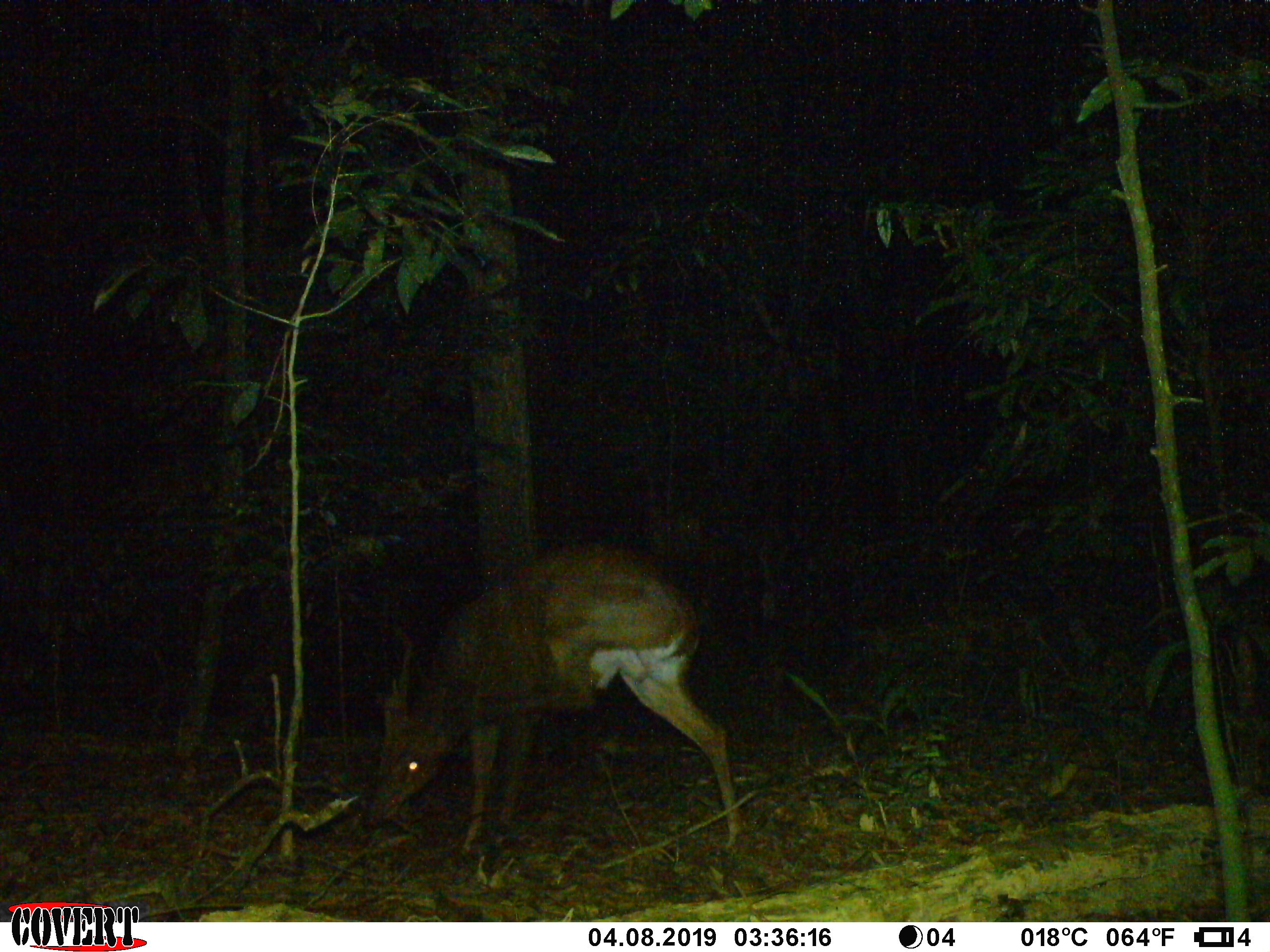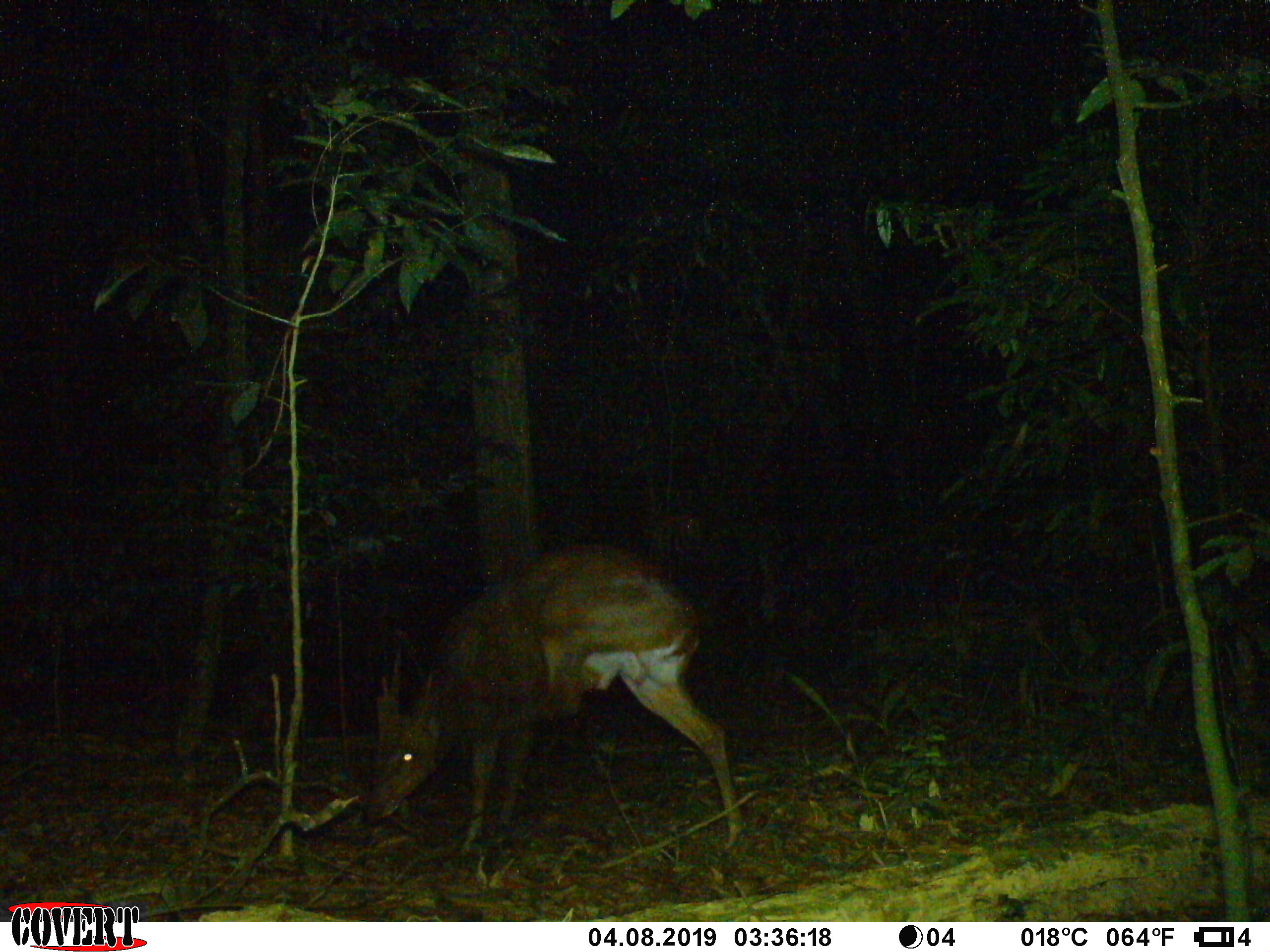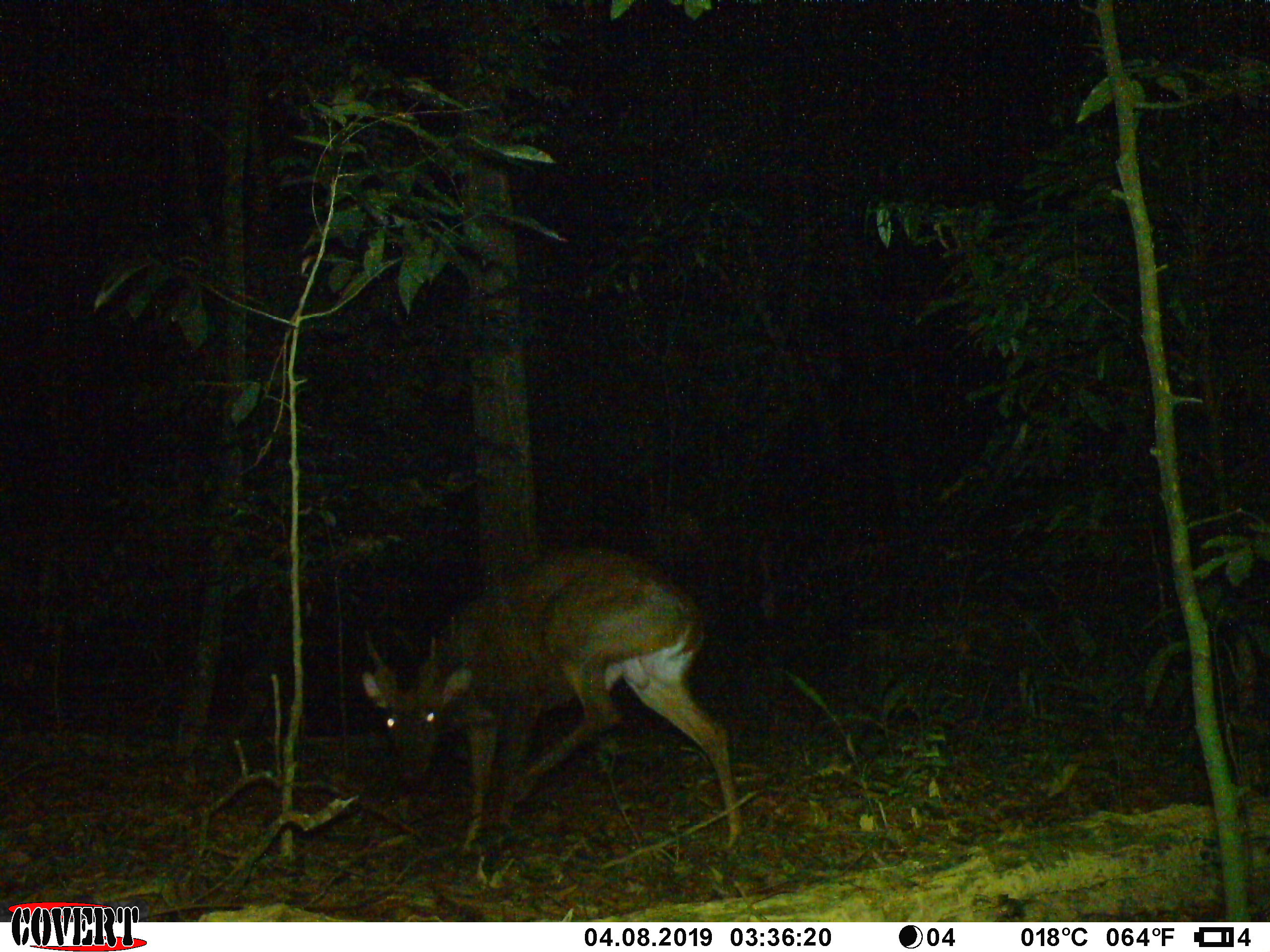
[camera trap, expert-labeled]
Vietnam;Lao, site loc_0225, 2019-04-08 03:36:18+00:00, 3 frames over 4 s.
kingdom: Animalia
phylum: Chordata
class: Mammalia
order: Artiodactyla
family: Cervidae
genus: Muntiacus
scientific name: Muntiacus vuquangensis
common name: large-antlered muntjac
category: large antlered muntjac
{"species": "large antlered muntjac (large-antlered muntjac) (Muntiacus vuquangensis)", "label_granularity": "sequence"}